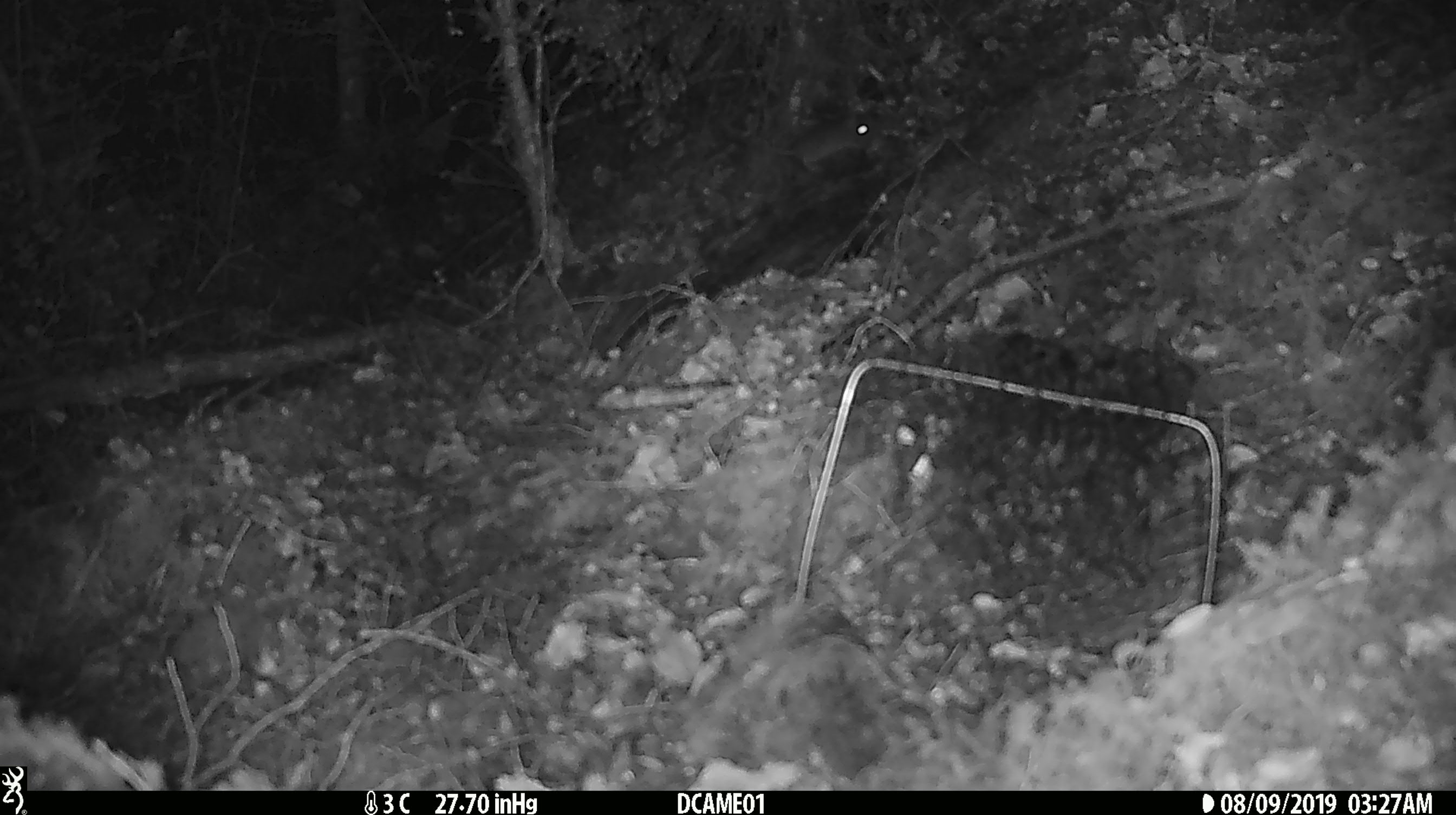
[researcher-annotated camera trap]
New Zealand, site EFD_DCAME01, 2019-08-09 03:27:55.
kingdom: Animalia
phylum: Chordata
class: Mammalia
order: Rodentia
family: Muridae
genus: Mus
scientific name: Mus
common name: mouse